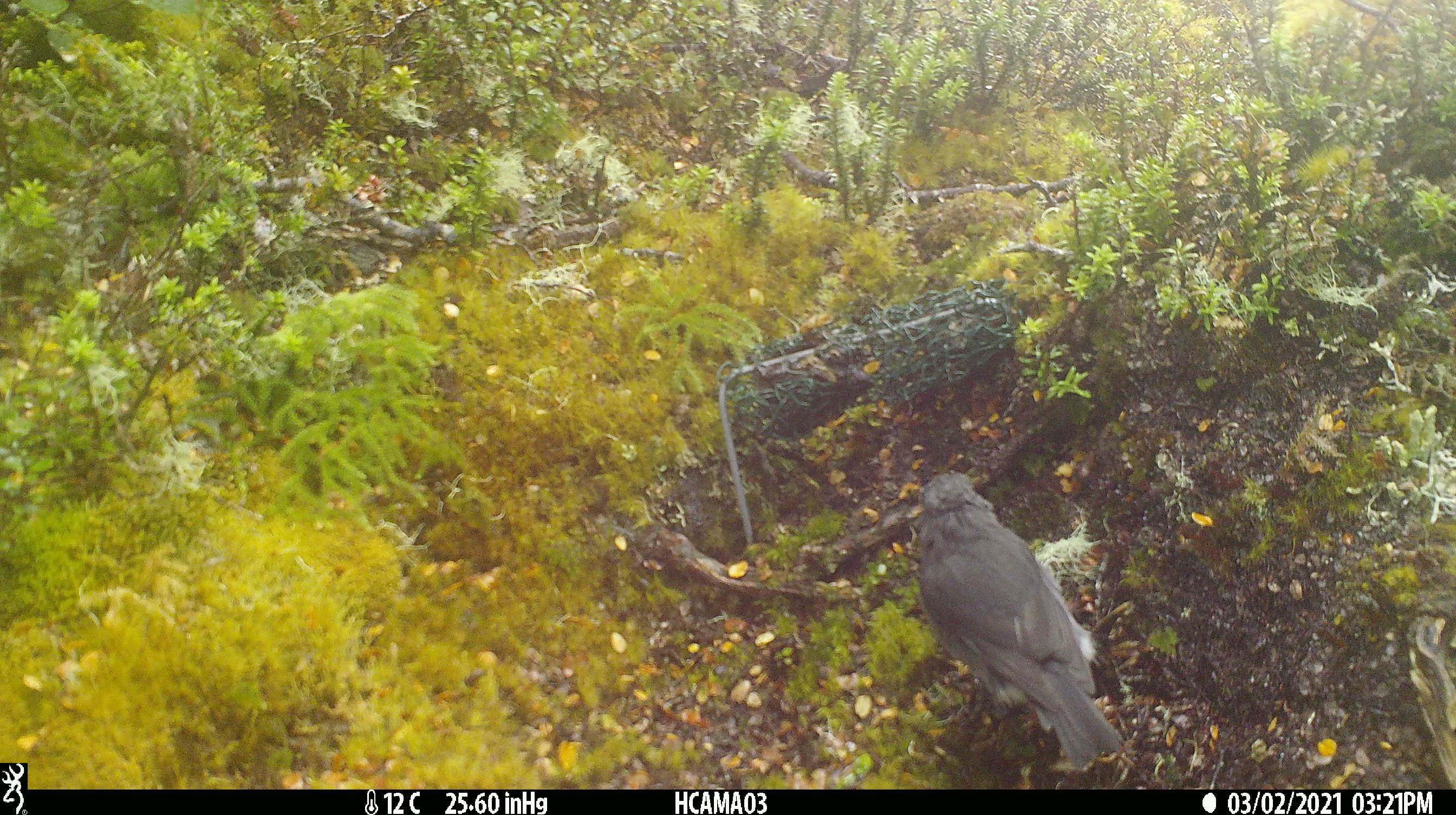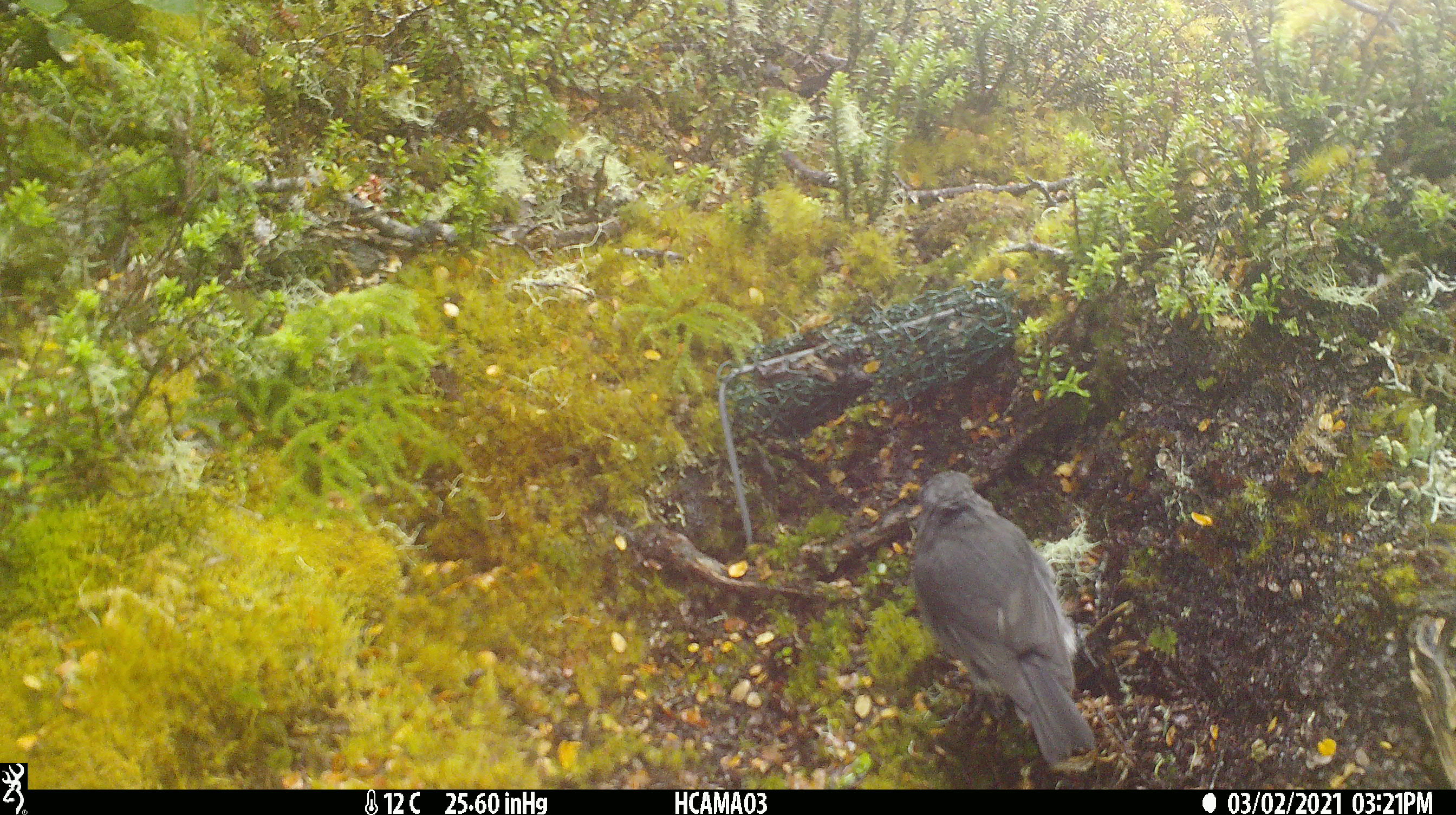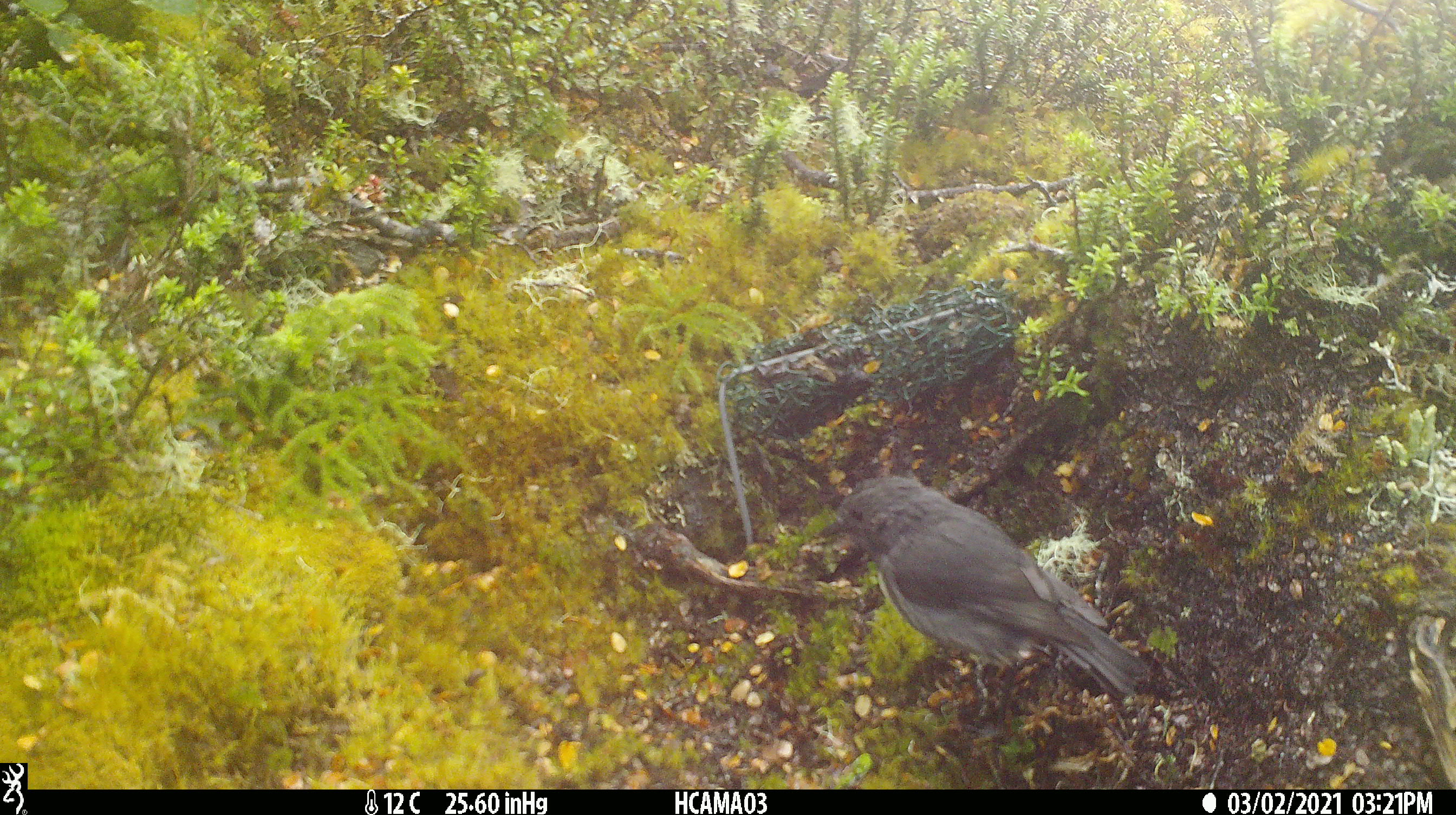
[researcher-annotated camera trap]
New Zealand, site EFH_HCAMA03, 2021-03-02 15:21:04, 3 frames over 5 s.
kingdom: Animalia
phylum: Chordata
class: Aves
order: Passeriformes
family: Petroicidae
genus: Petroica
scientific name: Petroica australis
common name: new zealand robin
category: robin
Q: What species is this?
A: Robin (new zealand robin) (Petroica australis).